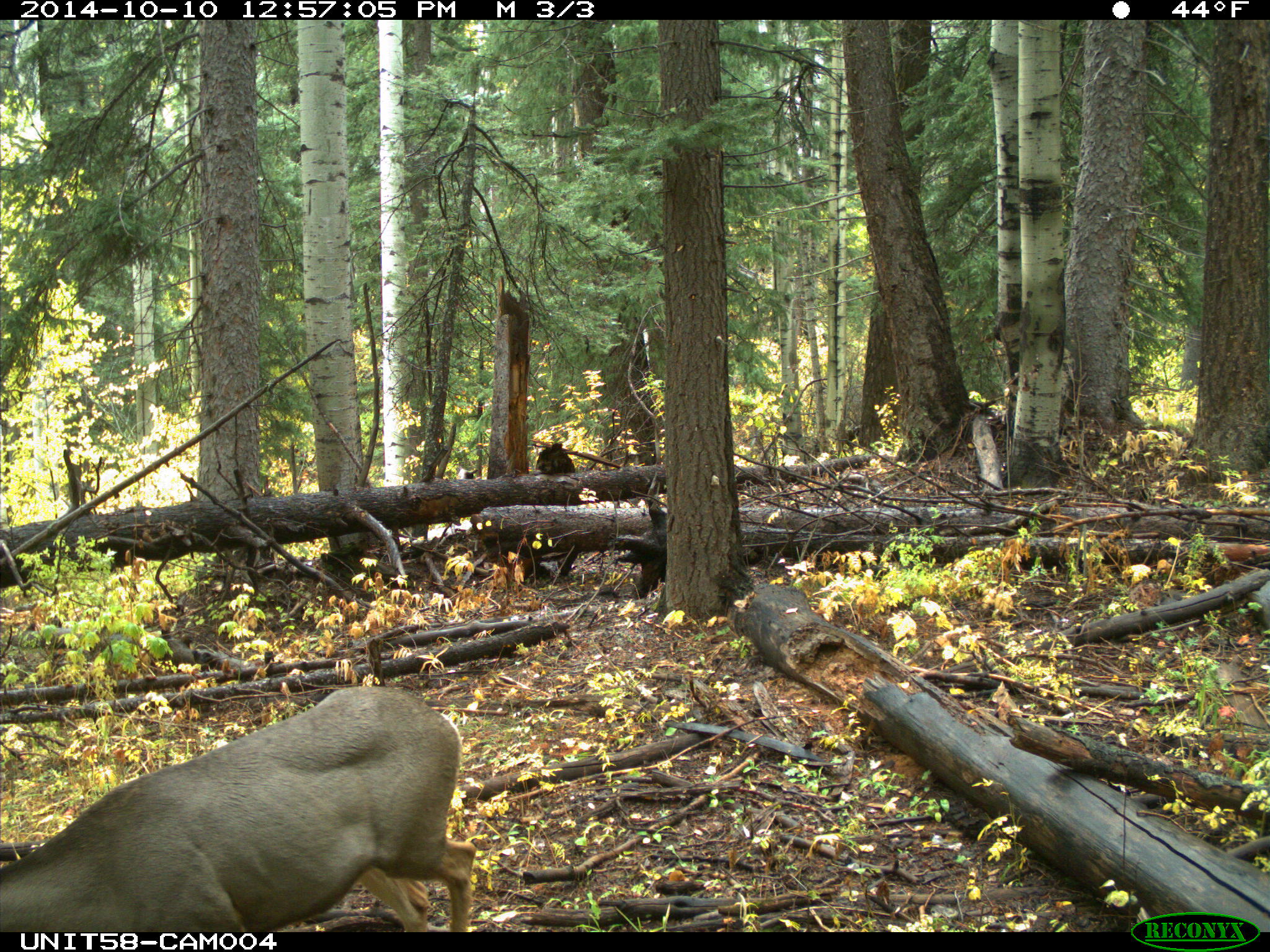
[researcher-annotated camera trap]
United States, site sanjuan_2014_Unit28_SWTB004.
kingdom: Animalia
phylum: Chordata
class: Mammalia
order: Artiodactyla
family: Cervidae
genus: Odocoileus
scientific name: Odocoileus hemionus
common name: mule deer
Odocoileus hemionus (mule deer).